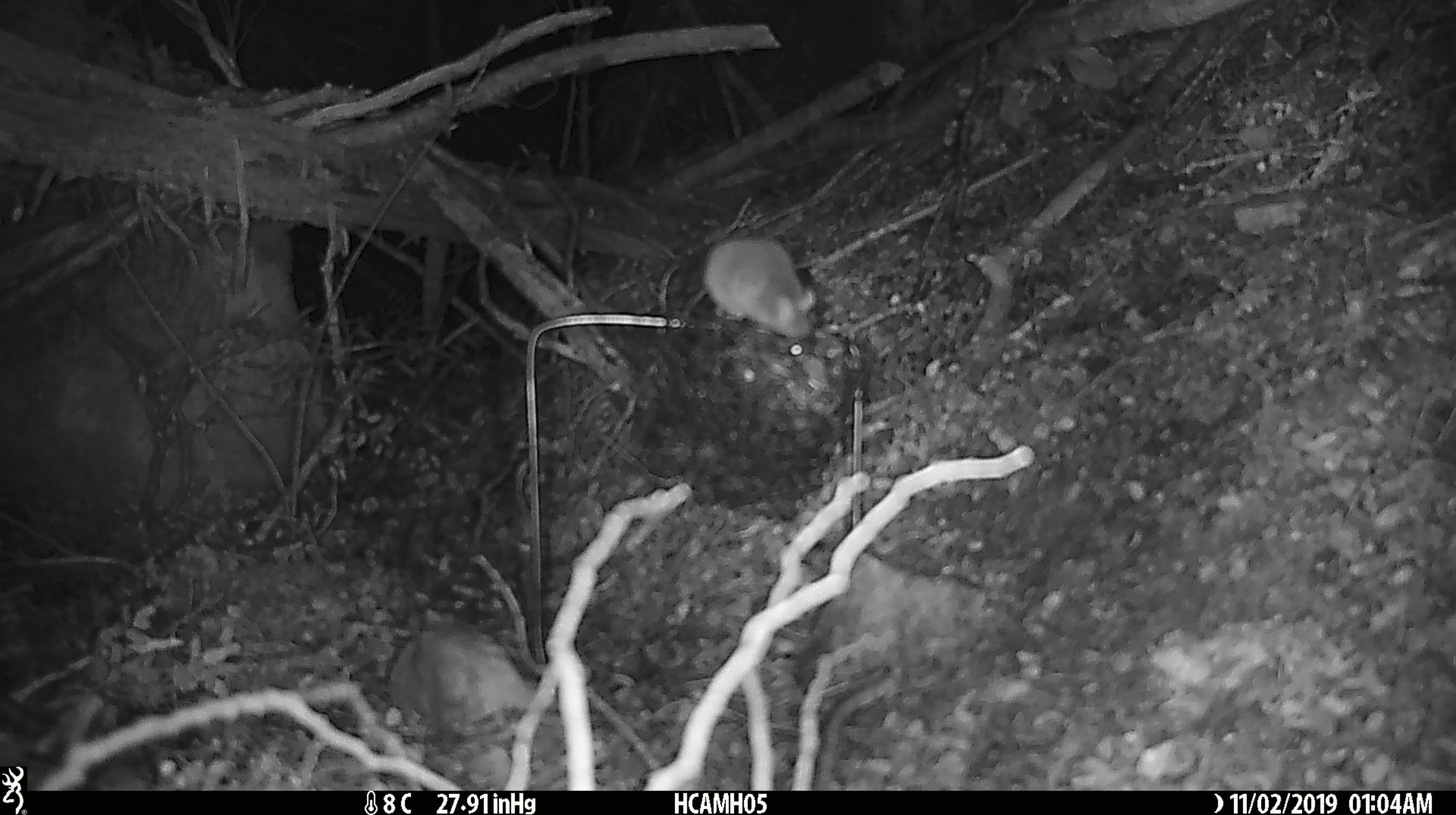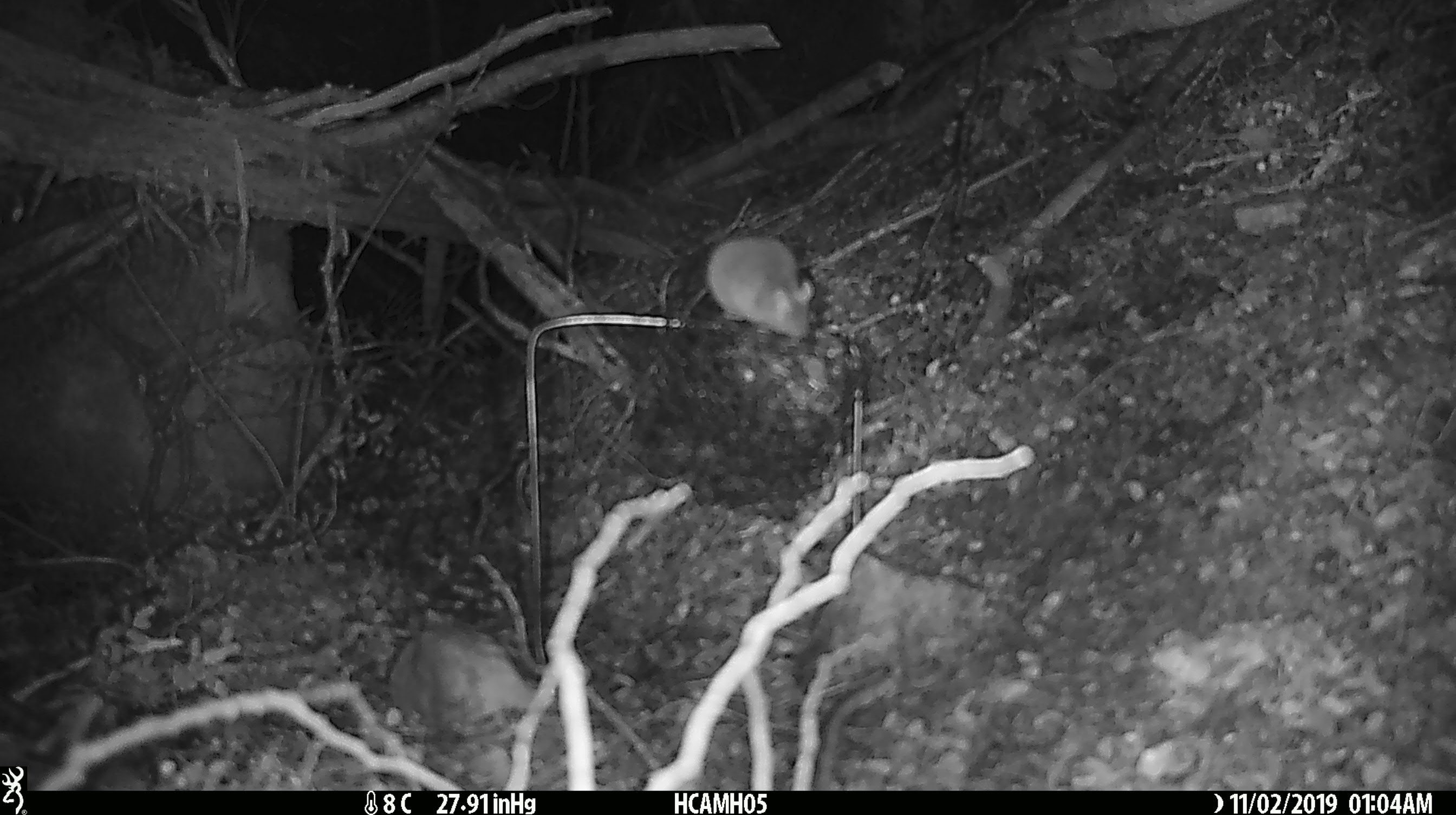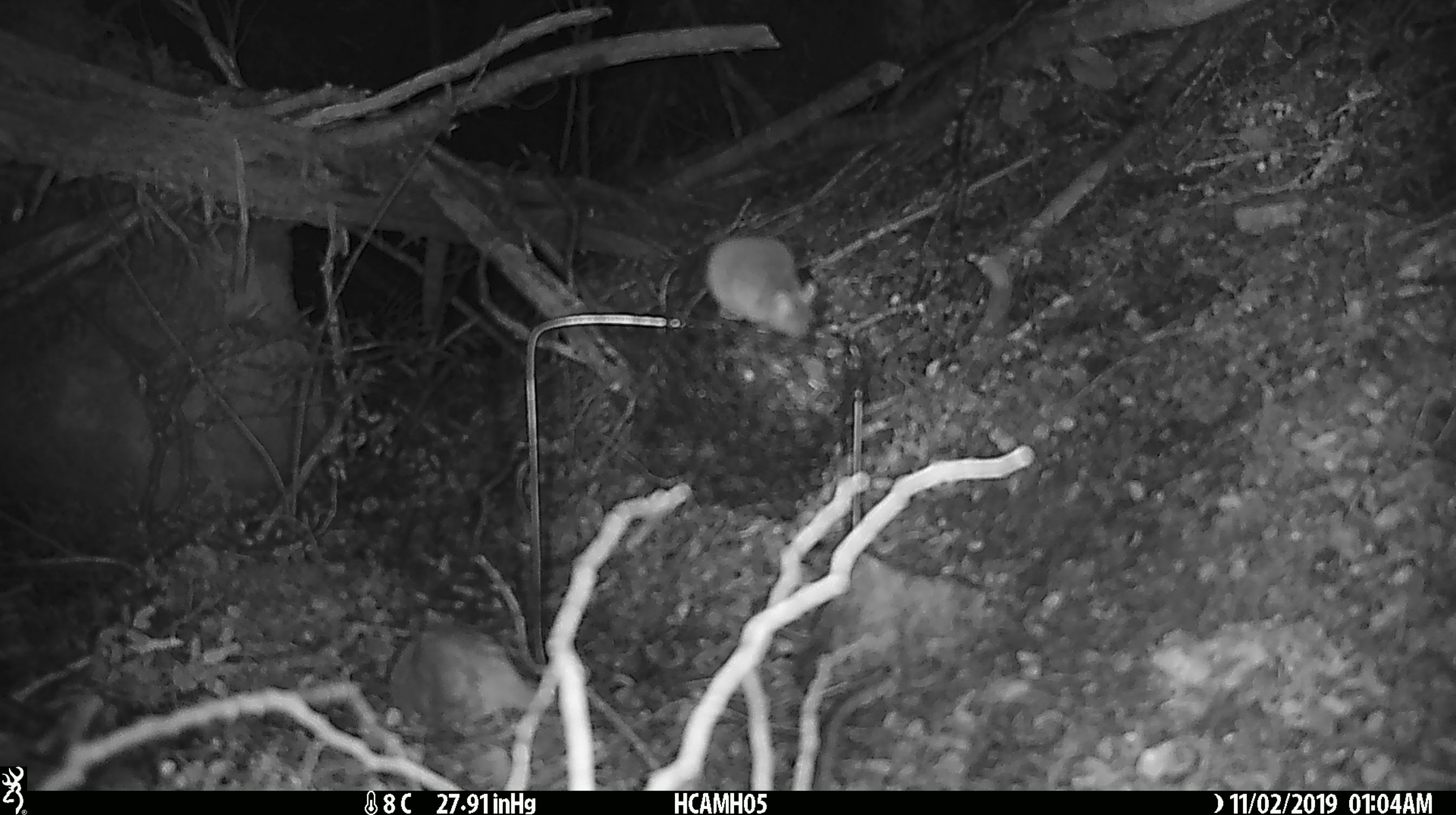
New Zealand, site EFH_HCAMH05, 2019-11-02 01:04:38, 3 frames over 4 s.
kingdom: Animalia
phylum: Chordata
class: Mammalia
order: Rodentia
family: Muridae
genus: Mus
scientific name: Mus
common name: mouse